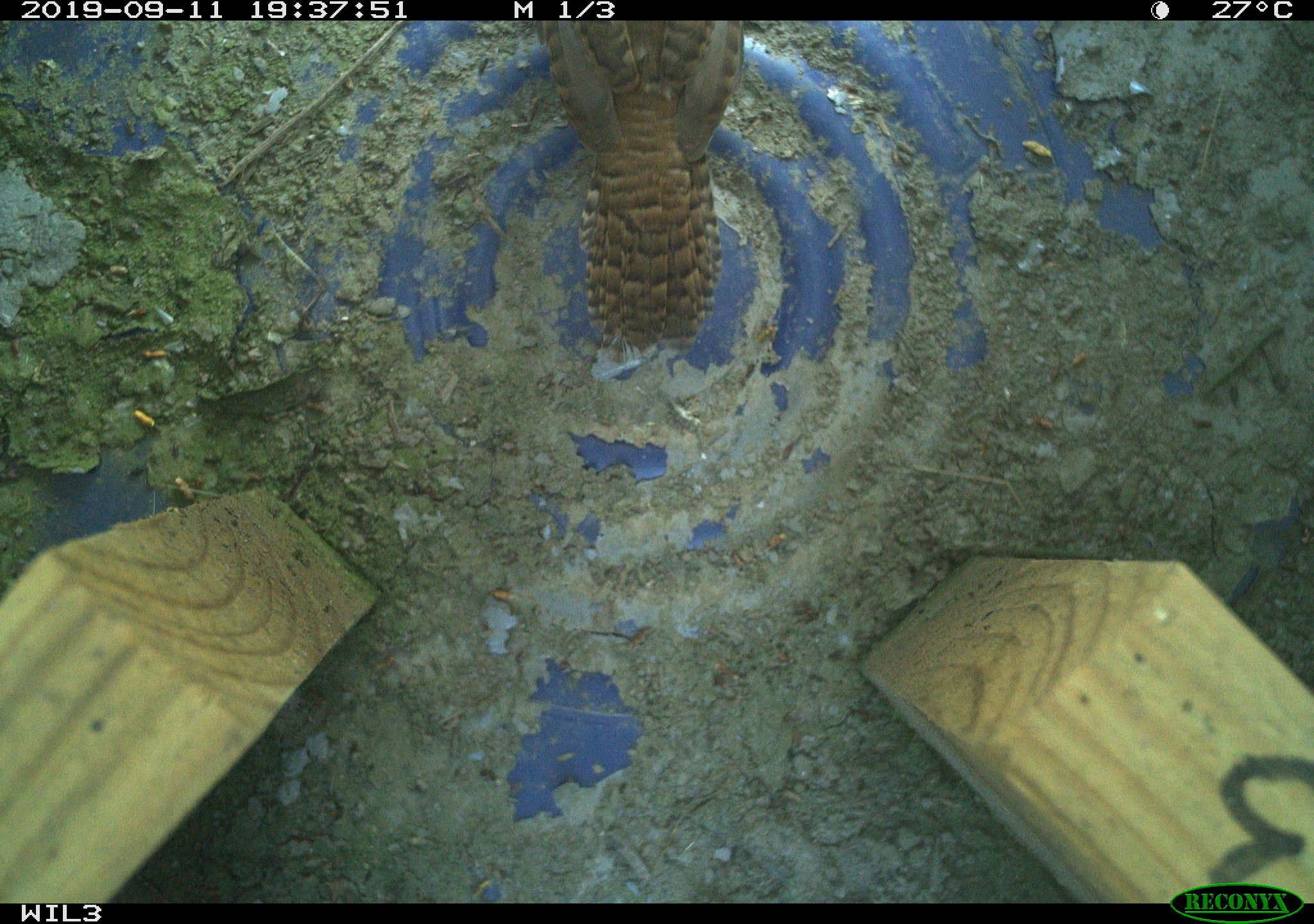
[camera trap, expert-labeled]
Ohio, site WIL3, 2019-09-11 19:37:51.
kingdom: Animalia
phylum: Chordata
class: Aves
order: Passeriformes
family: Troglodytidae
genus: Troglodytes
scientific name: Troglodytes aedon aedon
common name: northern house wren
Northern house wren (Troglodytes aedon aedon).